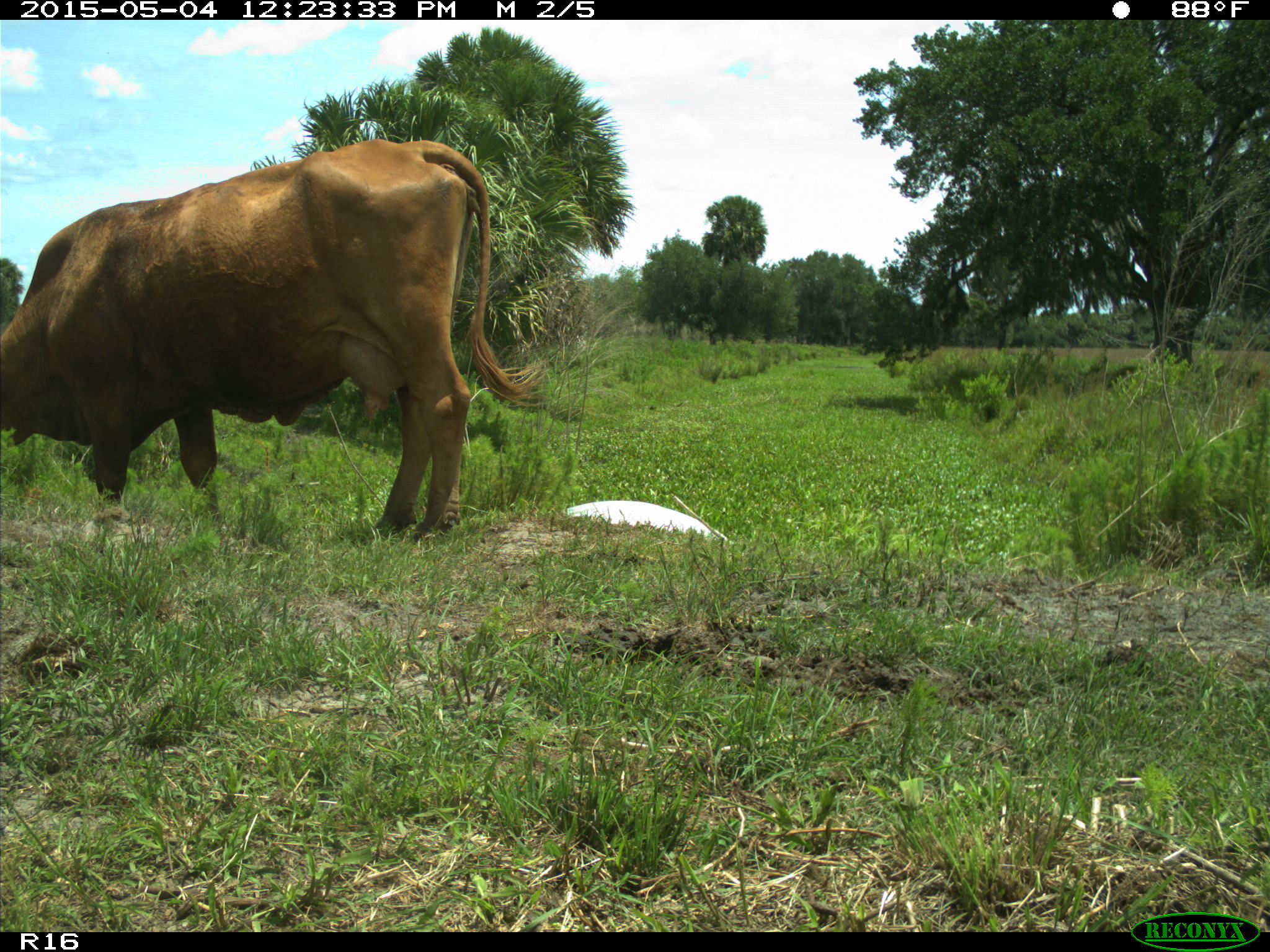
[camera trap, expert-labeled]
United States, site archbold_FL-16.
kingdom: Animalia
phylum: Chordata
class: Mammalia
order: Artiodactyla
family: Bovidae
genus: Bos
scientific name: Bos taurus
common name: domestic cow